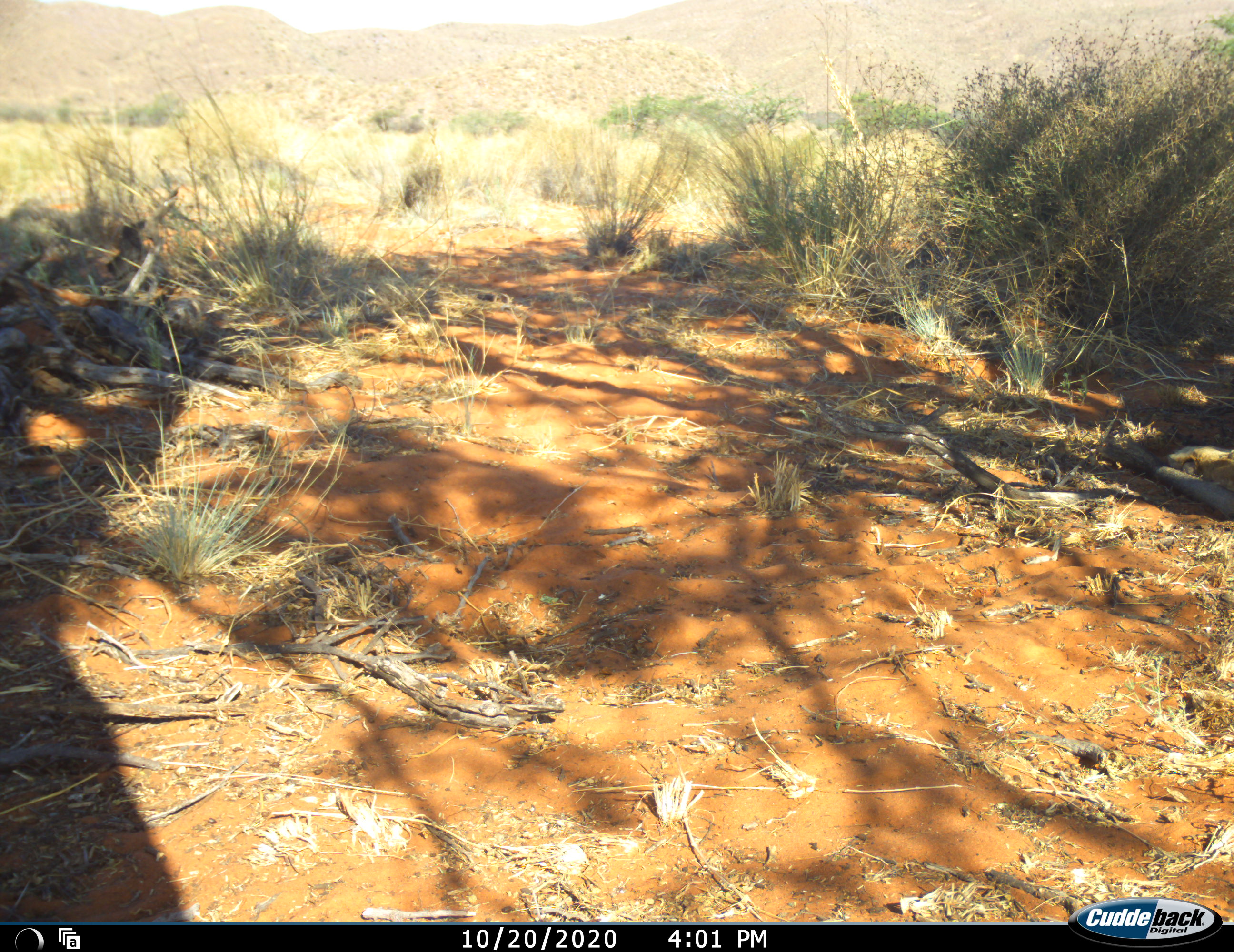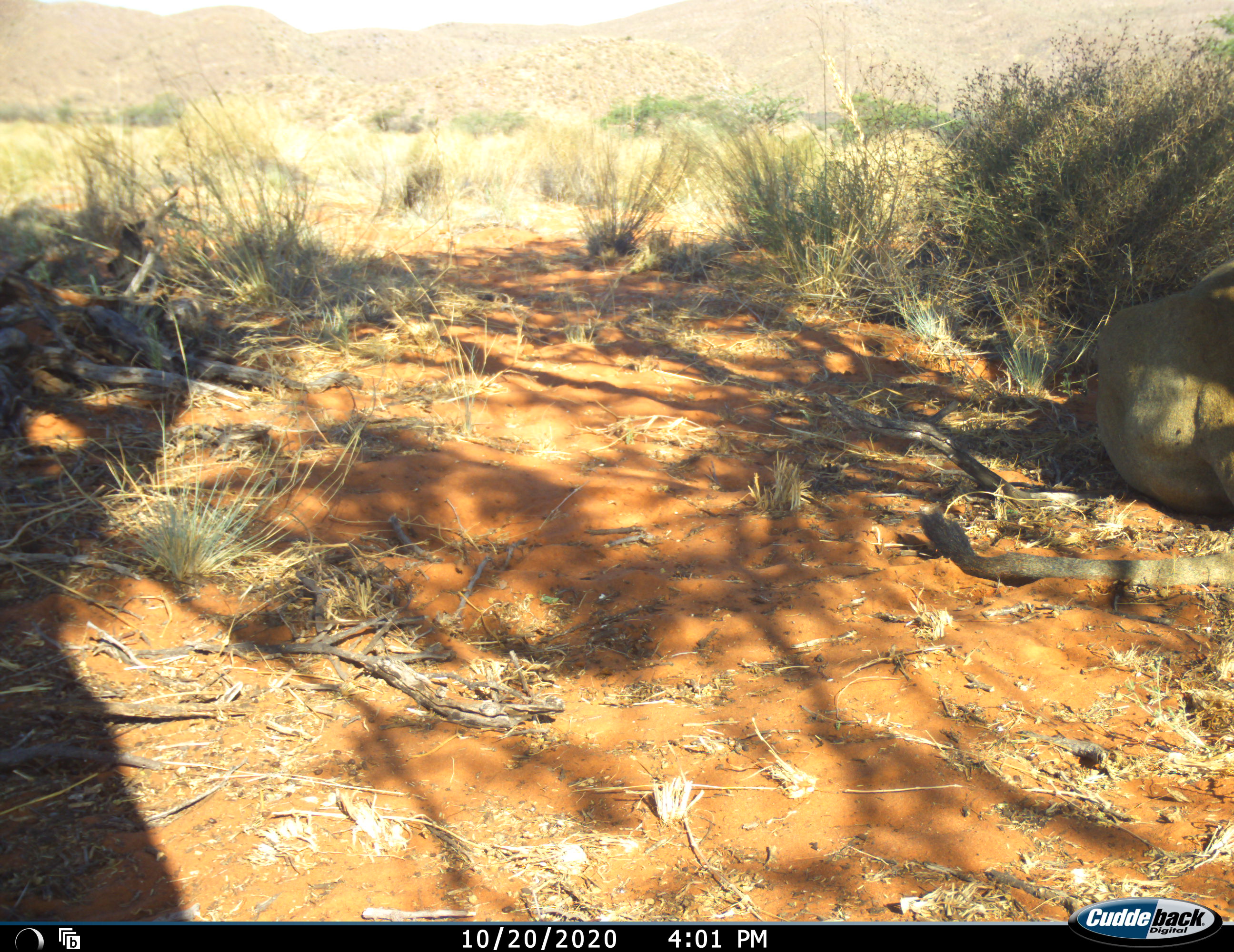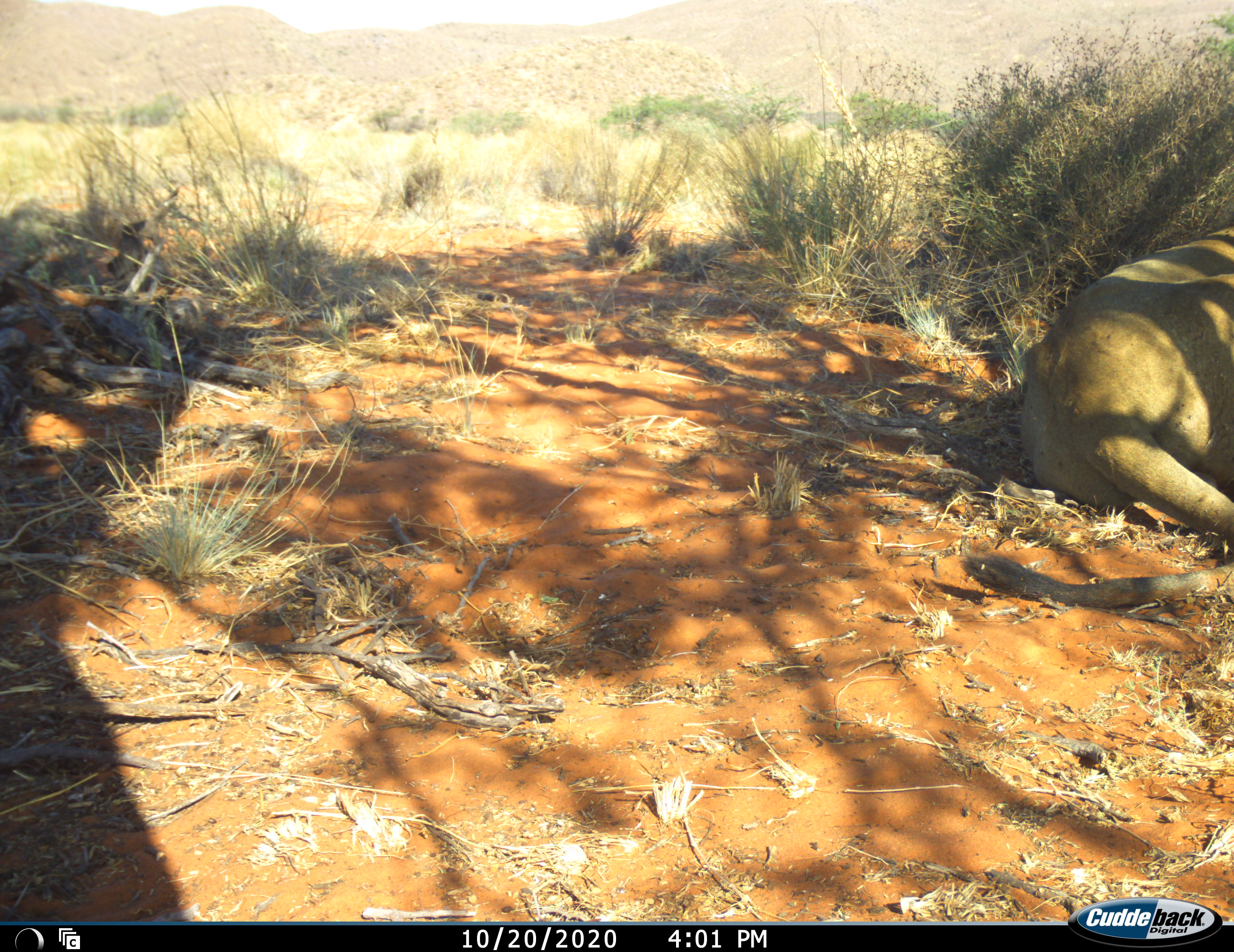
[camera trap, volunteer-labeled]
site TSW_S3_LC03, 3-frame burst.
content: unidentified animal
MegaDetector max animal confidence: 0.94